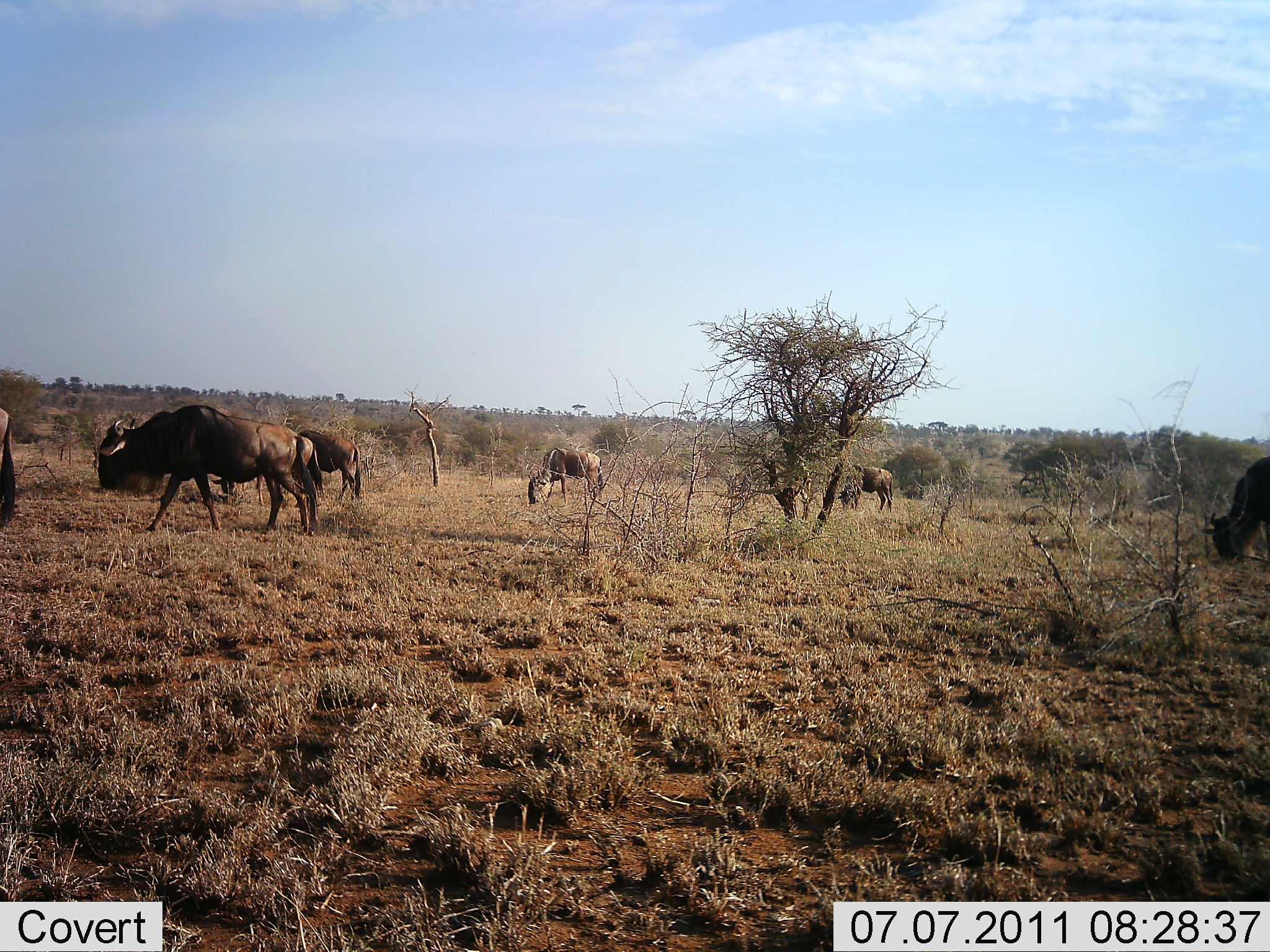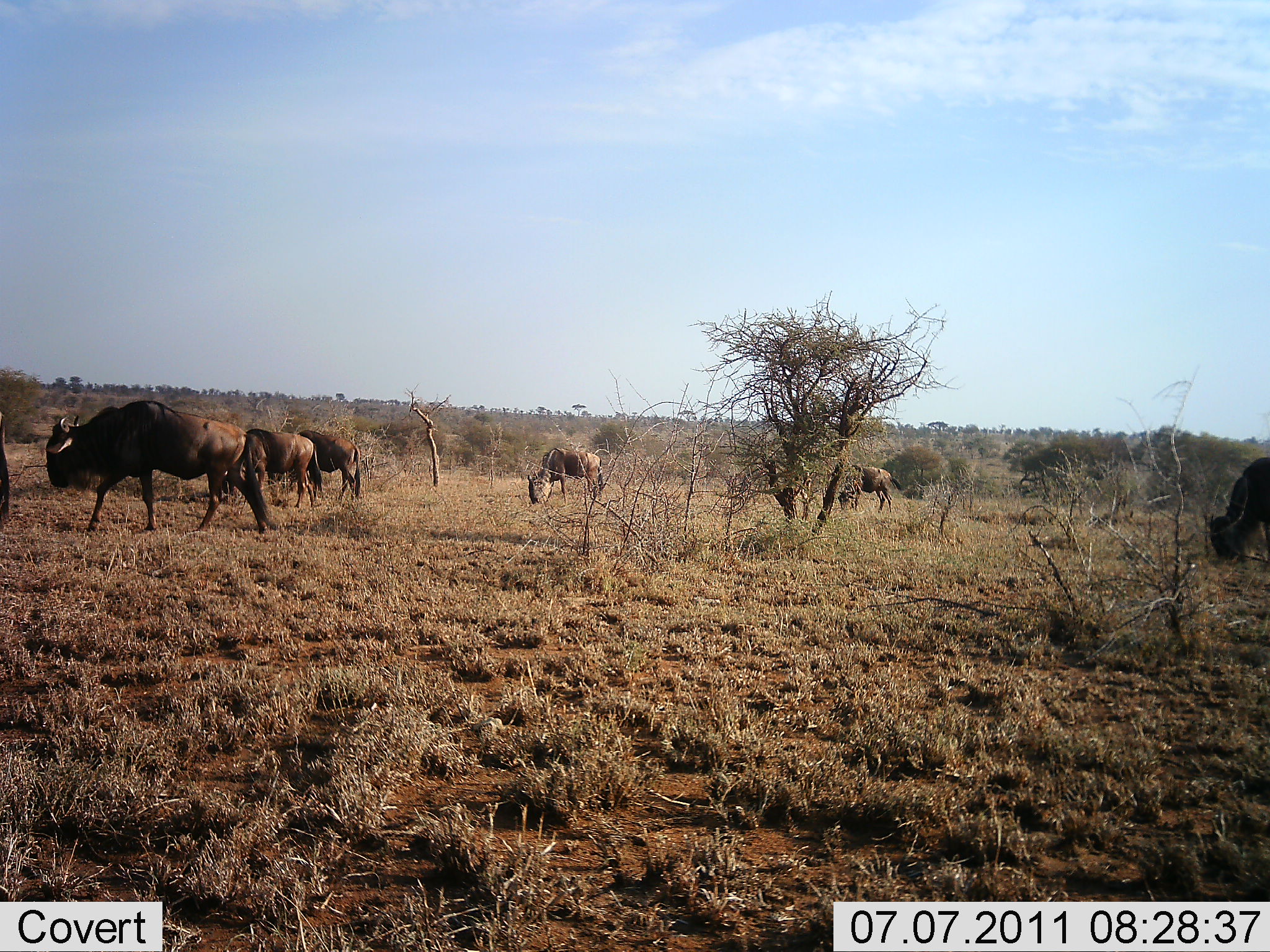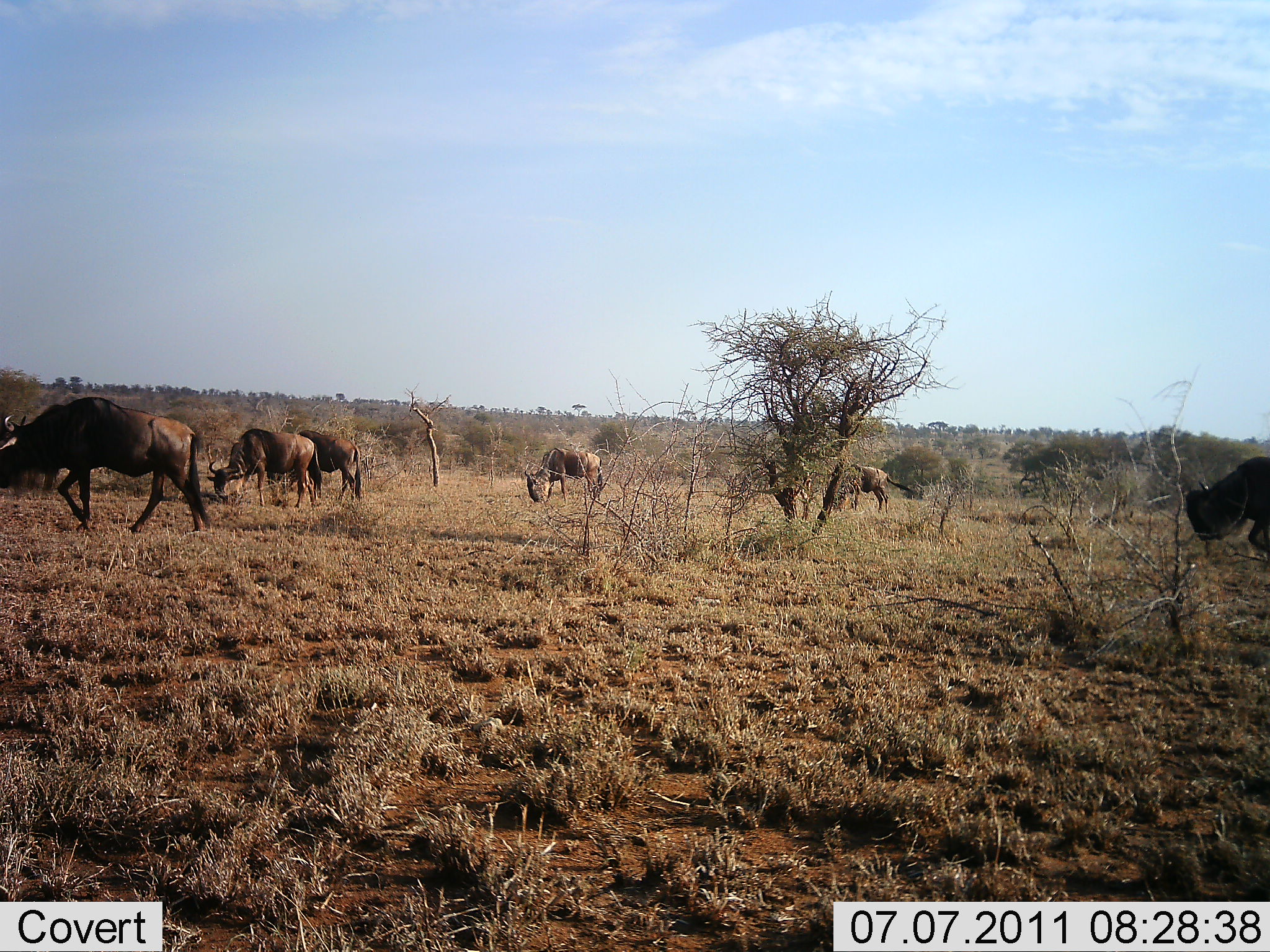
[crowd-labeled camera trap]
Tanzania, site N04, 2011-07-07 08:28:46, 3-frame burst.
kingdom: Animalia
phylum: Chordata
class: Mammalia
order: Artiodactyla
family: Bovidae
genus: Connochaetes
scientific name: Connochaetes taurinus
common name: blue wildebeest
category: wildebeest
Wildebeest (blue wildebeest) (Connochaetes taurinus), count 7. Behavior (volunteer vote fractions): standing 31%, resting 0%, moving 56%, interacting 0%. Young present (vote fraction): 0%. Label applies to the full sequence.